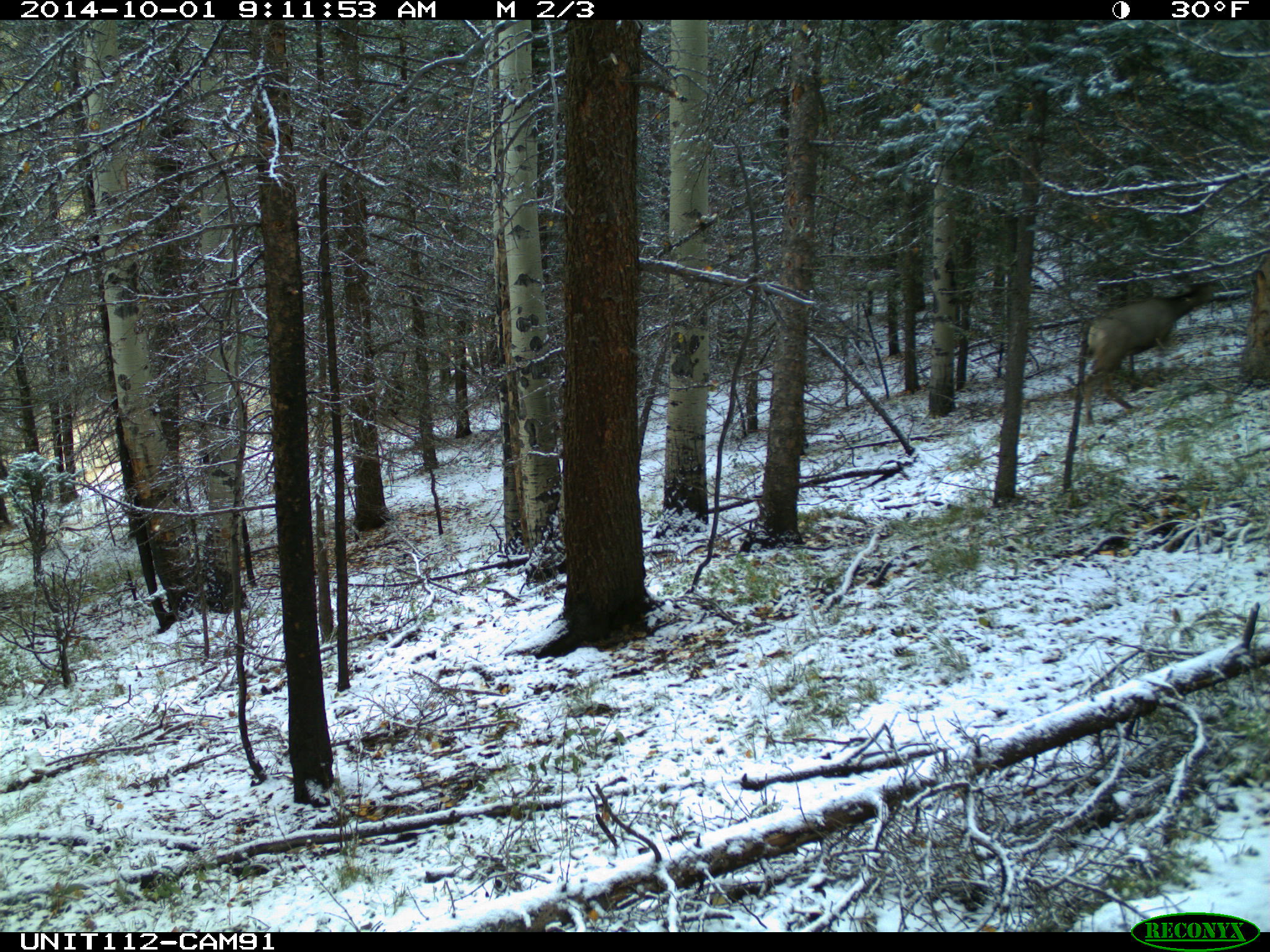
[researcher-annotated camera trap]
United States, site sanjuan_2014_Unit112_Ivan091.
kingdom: Animalia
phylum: Chordata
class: Mammalia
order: Artiodactyla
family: Cervidae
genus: Odocoileus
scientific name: Odocoileus hemionus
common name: mule deer